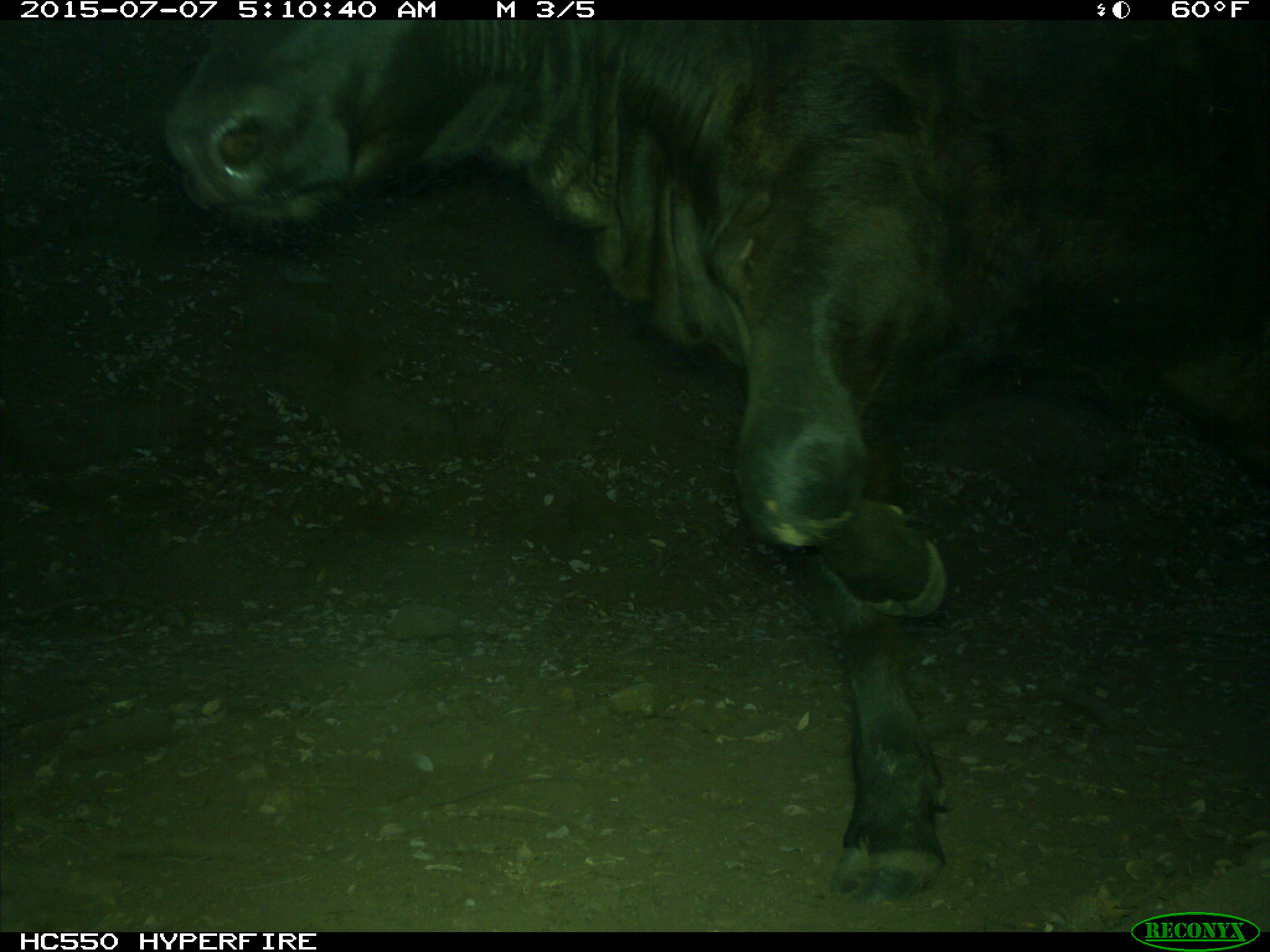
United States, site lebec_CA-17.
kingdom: Animalia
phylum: Chordata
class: Mammalia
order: Artiodactyla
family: Bovidae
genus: Bos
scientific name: Bos taurus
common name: domestic cow